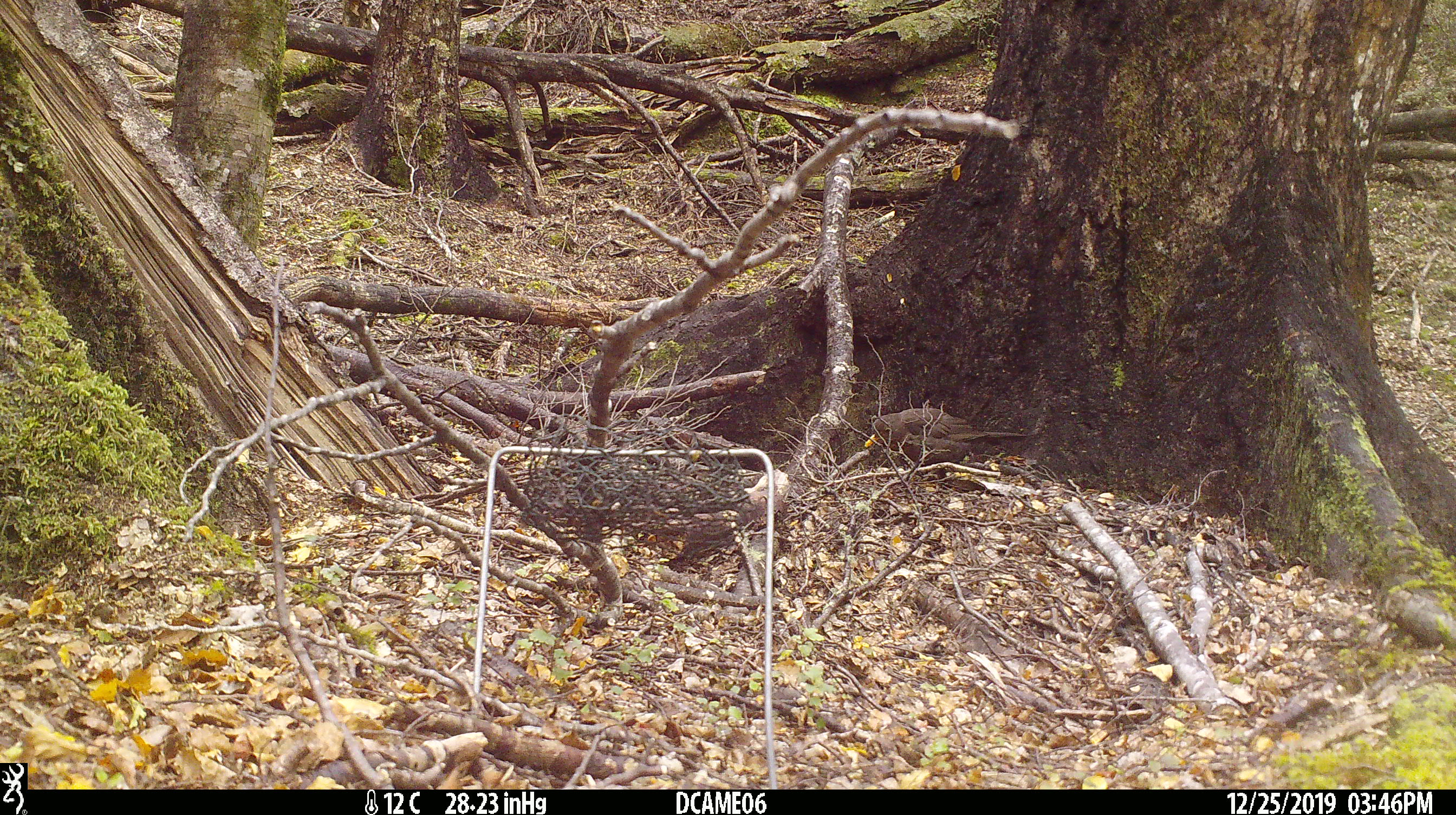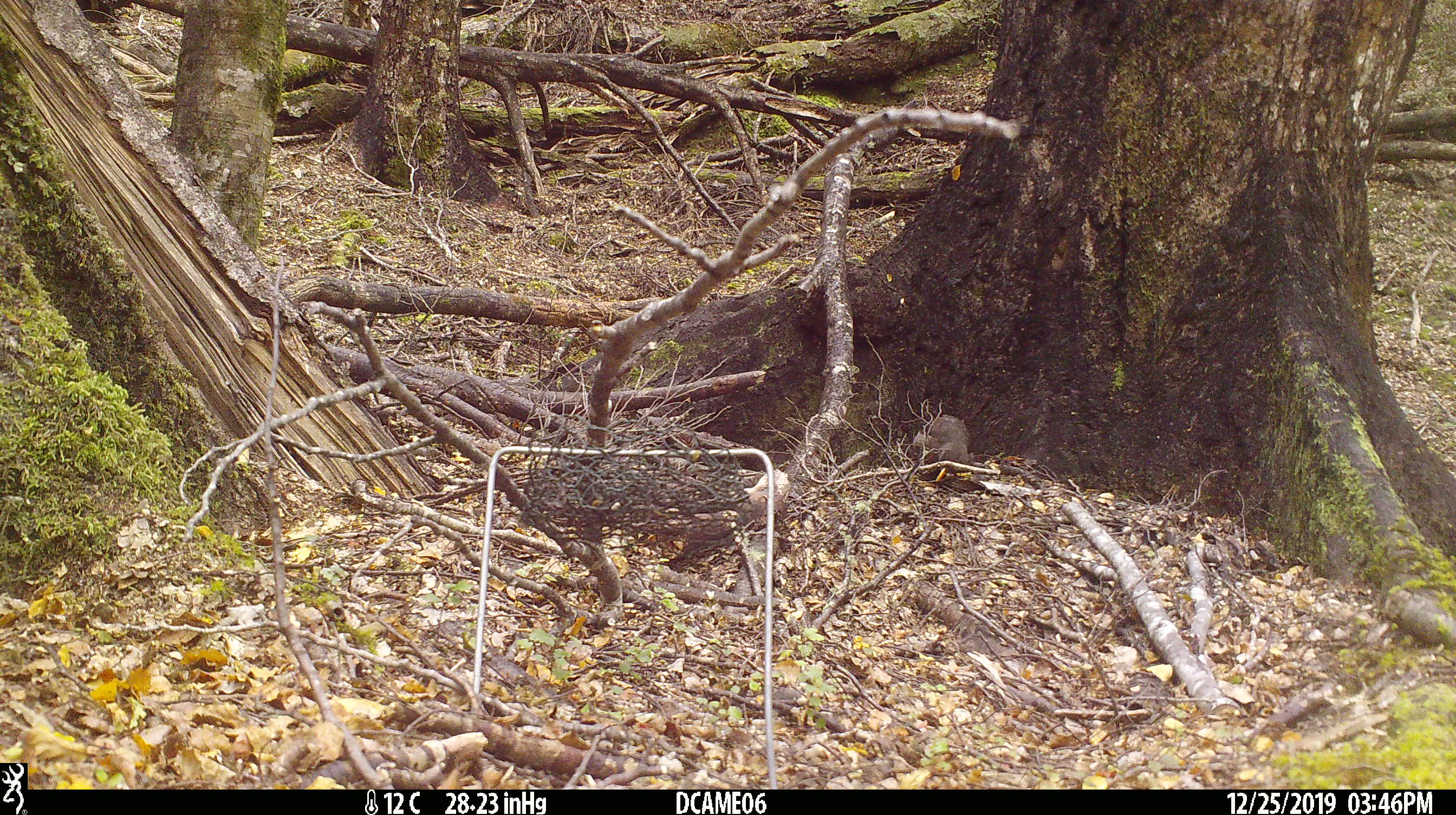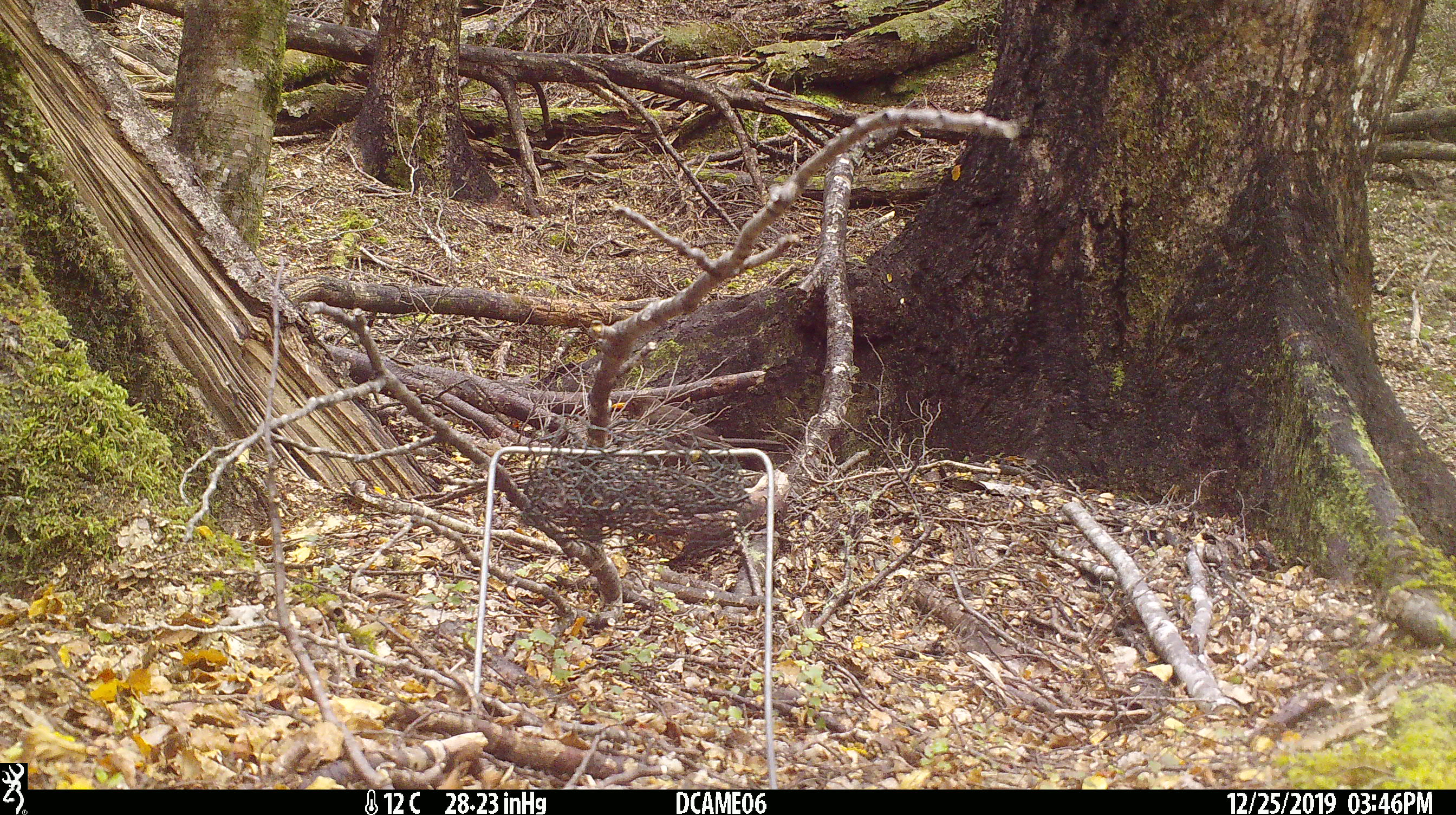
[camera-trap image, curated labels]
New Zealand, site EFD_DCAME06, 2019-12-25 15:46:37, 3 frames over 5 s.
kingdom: Animalia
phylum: Chordata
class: Aves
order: Passeriformes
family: Turdidae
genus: Turdus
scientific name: Turdus merula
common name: eurasian blackbird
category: blackbird